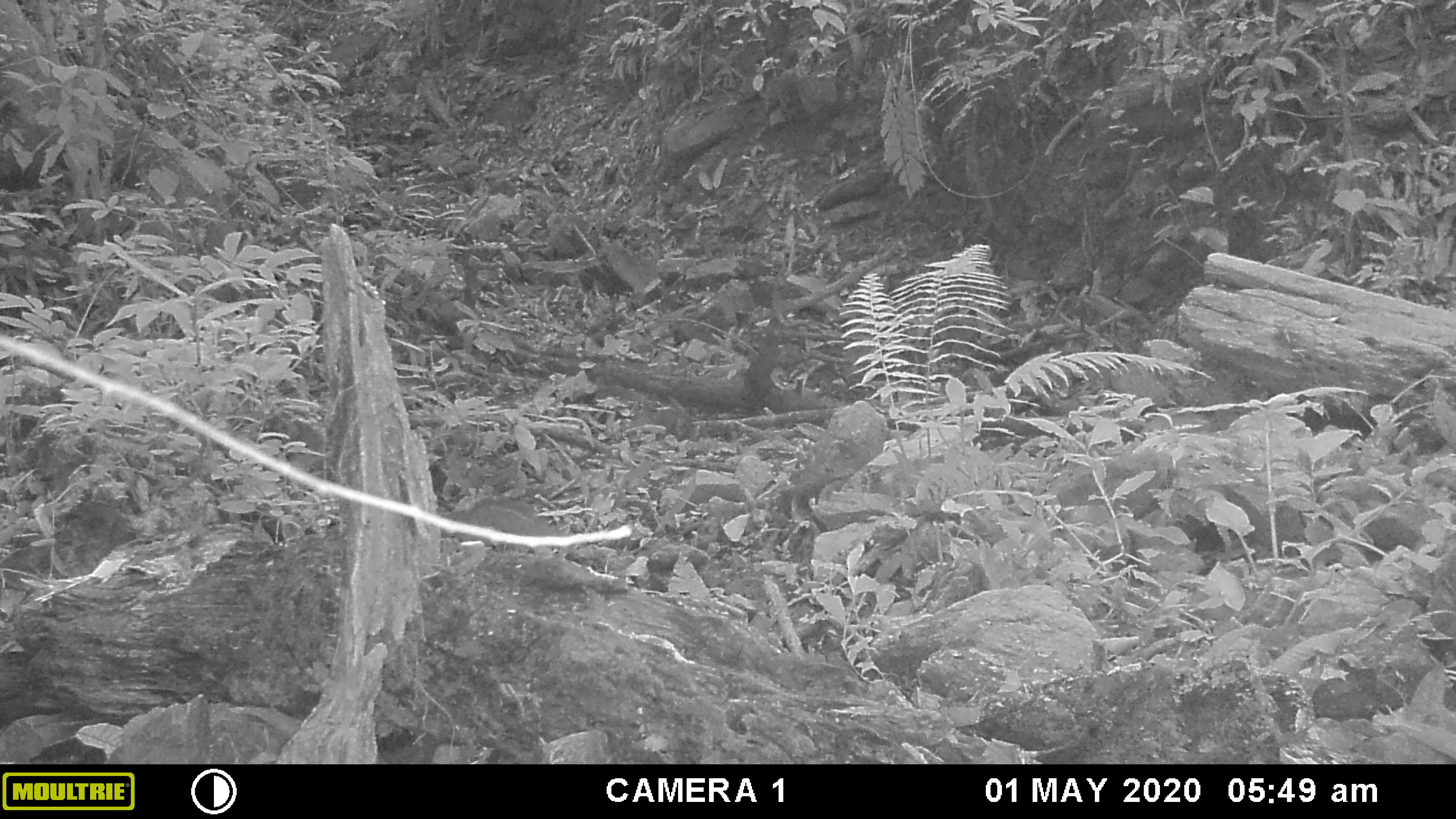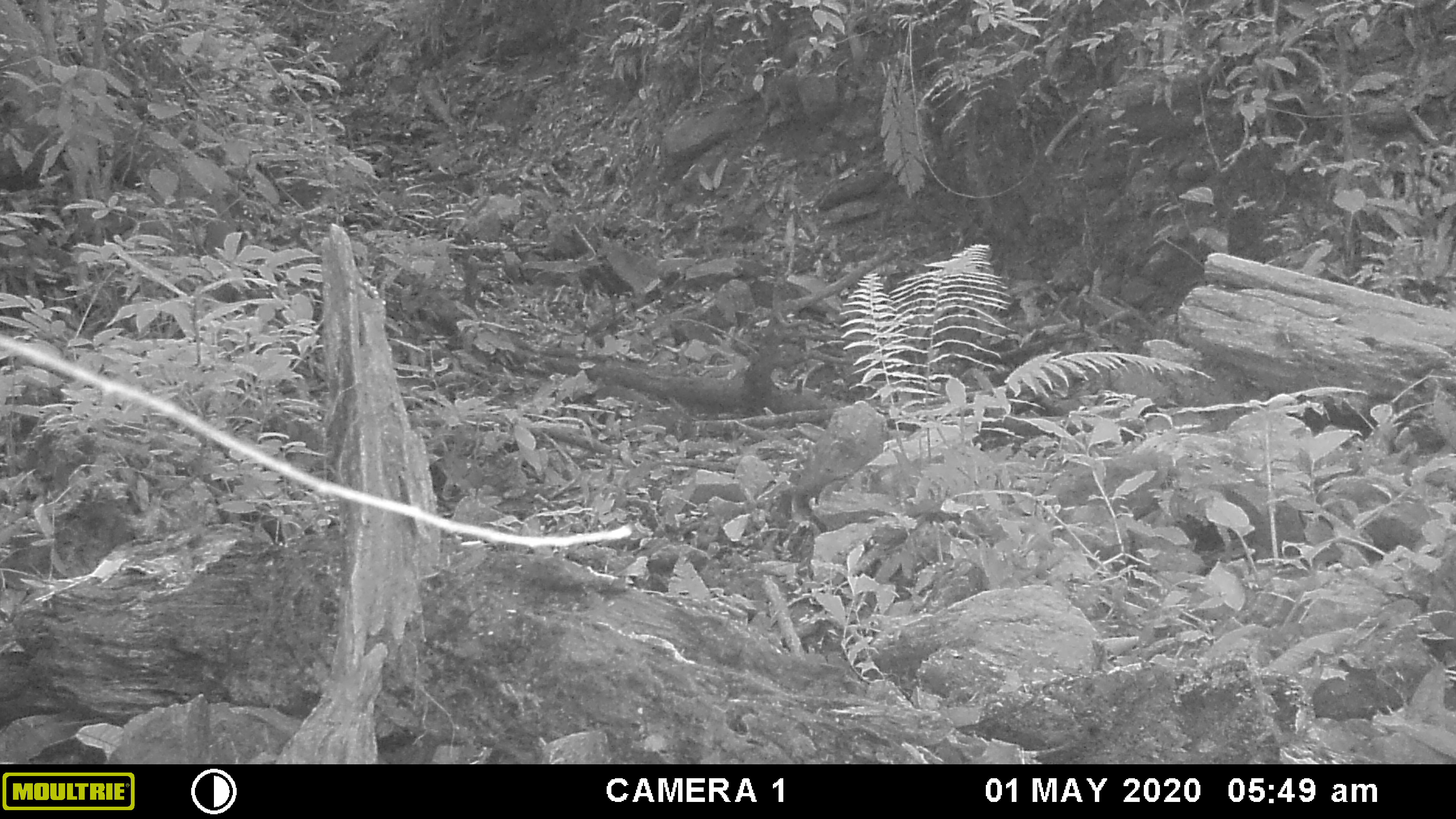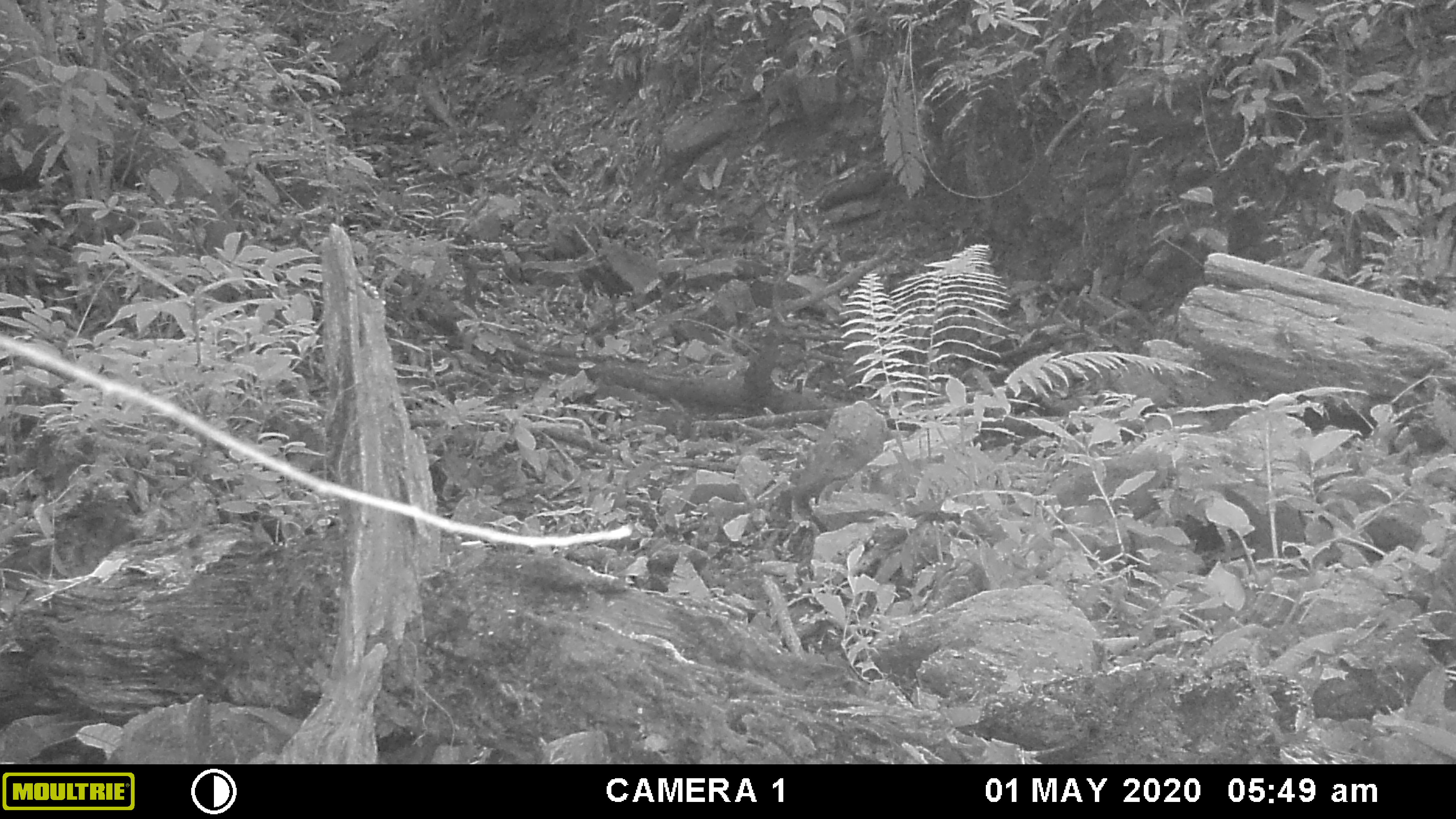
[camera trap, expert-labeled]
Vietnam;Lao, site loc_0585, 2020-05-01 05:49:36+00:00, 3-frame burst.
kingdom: Animalia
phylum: Chordata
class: Mammalia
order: Rodentia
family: Sciuridae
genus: Dremomys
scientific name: Dremomys rufigenis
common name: red-cheeked squirrel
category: red cheeked squirrel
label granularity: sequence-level